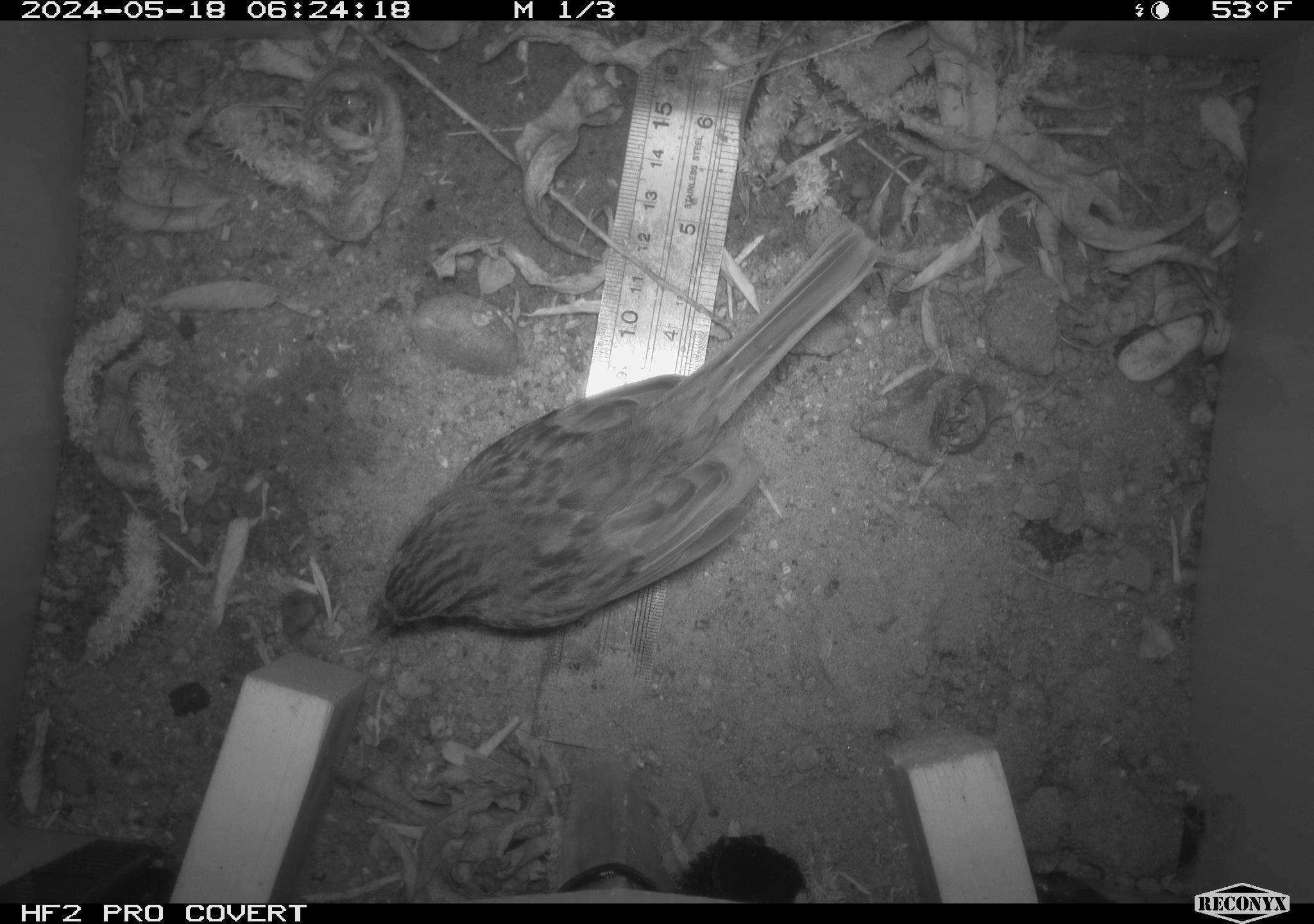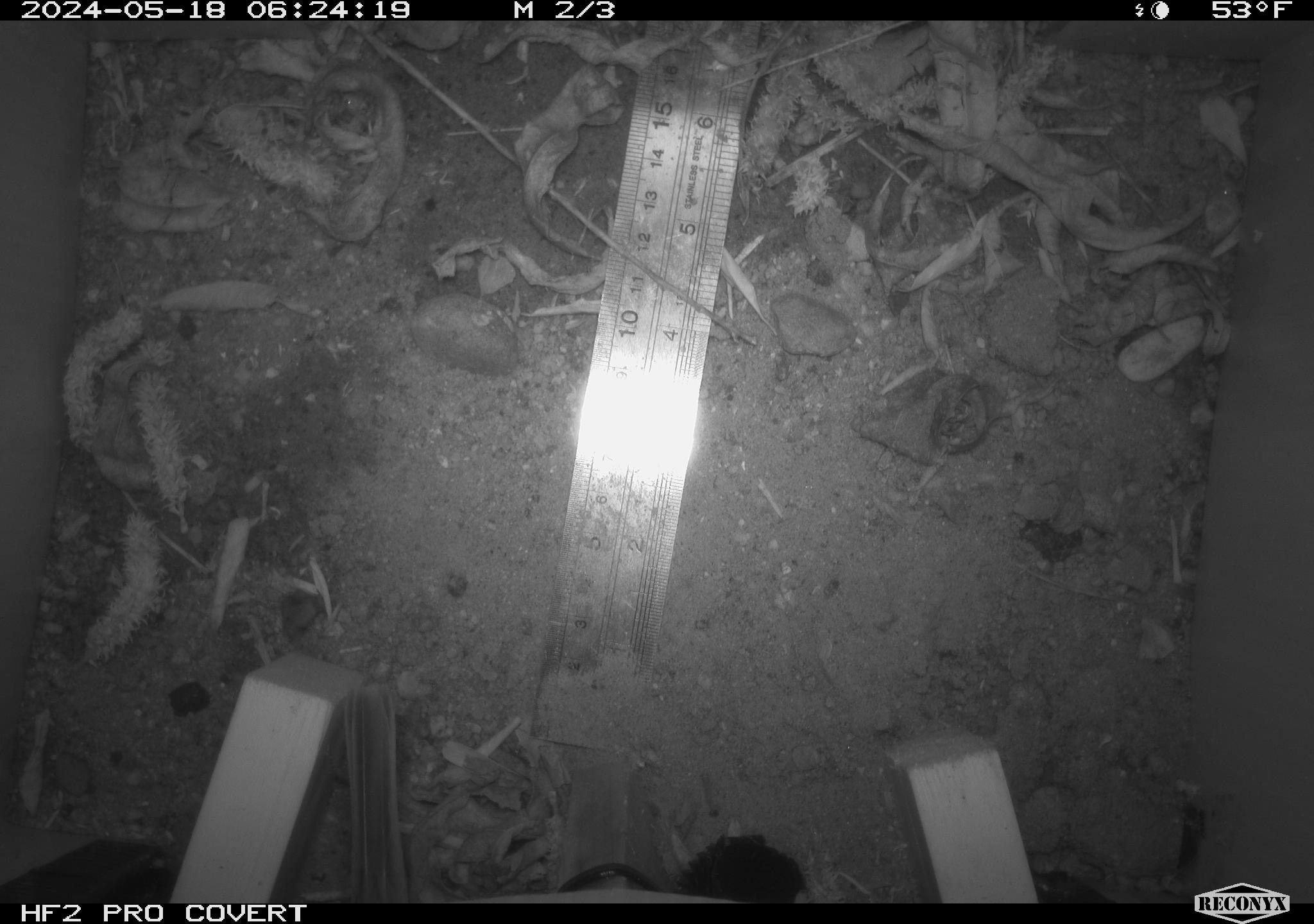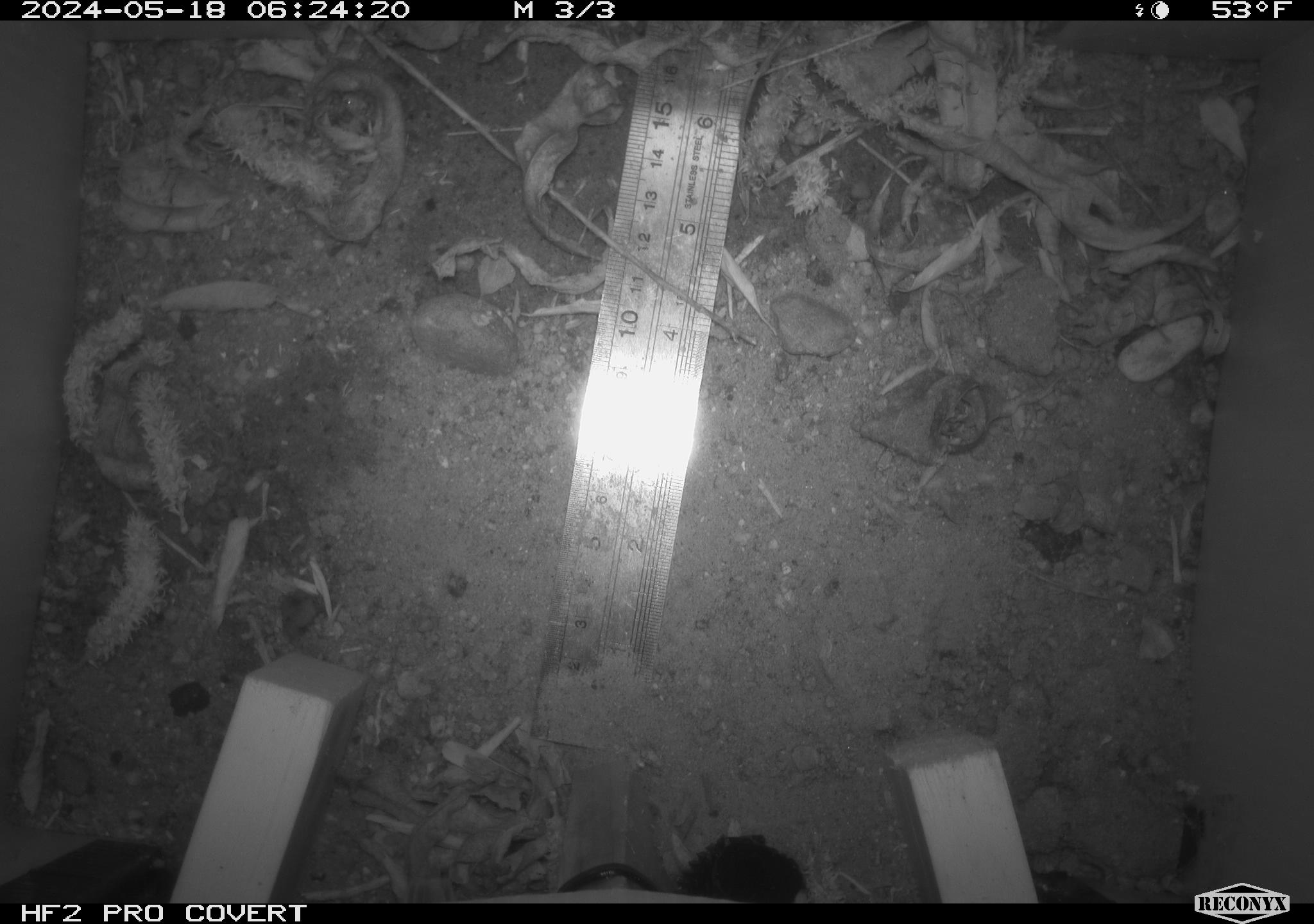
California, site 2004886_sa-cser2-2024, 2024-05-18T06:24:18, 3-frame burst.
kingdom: Animalia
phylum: Chordata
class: Aves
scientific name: Aves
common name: bird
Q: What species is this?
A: Bird (Aves).